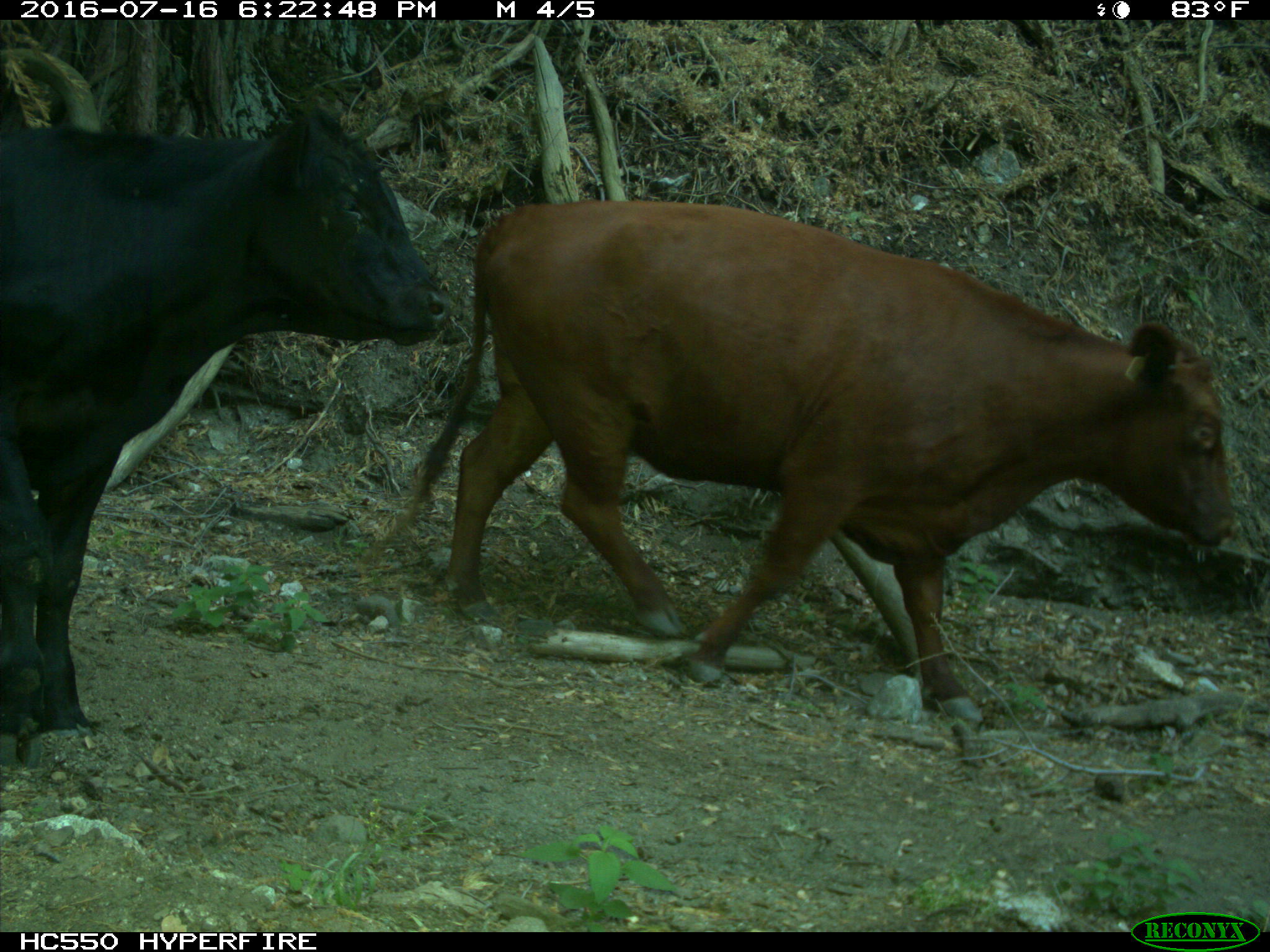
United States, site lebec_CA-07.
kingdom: Animalia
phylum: Chordata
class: Mammalia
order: Artiodactyla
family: Bovidae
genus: Bos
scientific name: Bos taurus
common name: domestic cow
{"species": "Bos taurus (domestic cow)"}